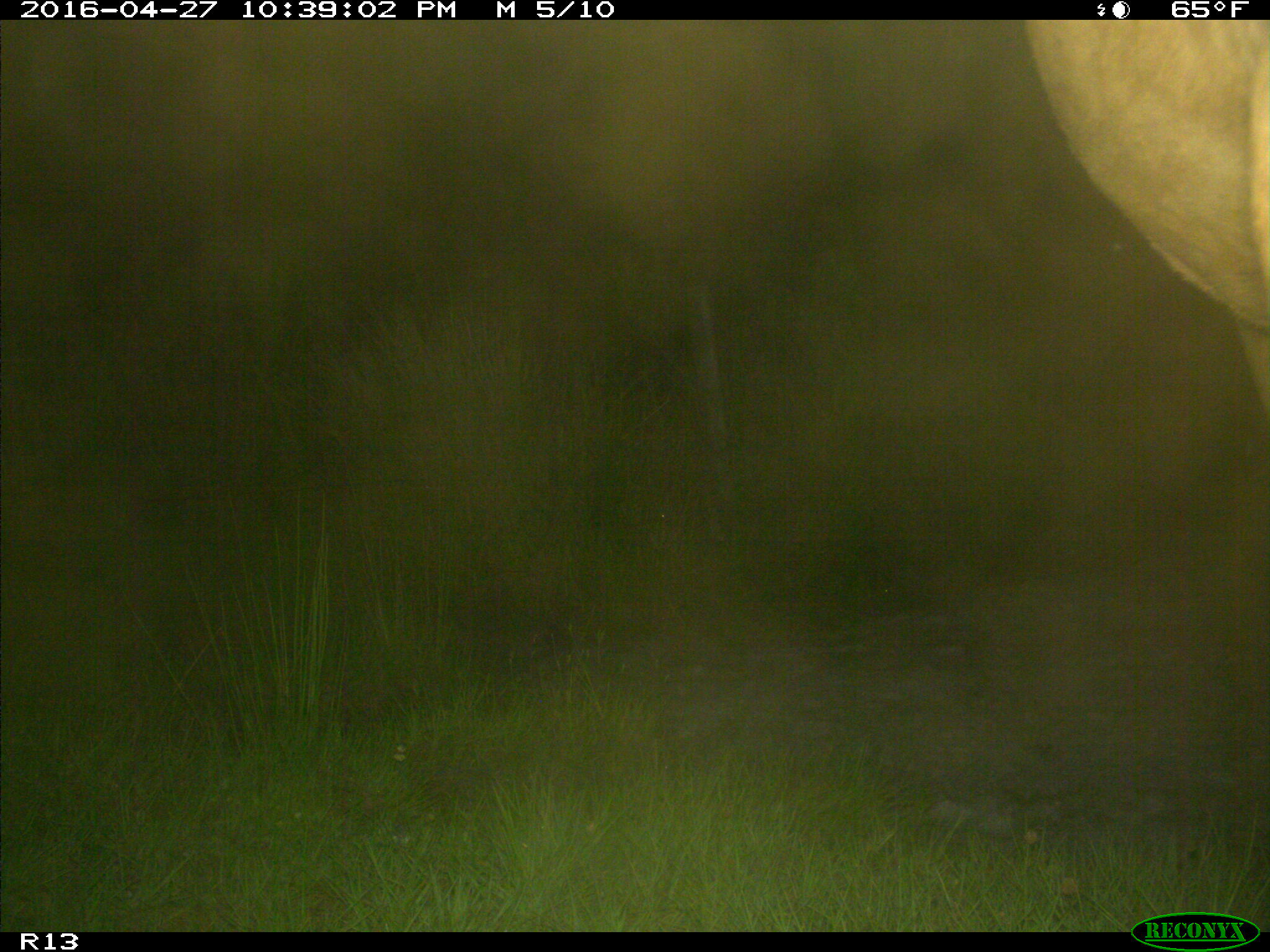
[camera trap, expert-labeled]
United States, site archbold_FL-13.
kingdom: Animalia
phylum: Chordata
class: Mammalia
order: Artiodactyla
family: Bovidae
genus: Bos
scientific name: Bos taurus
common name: domestic cow